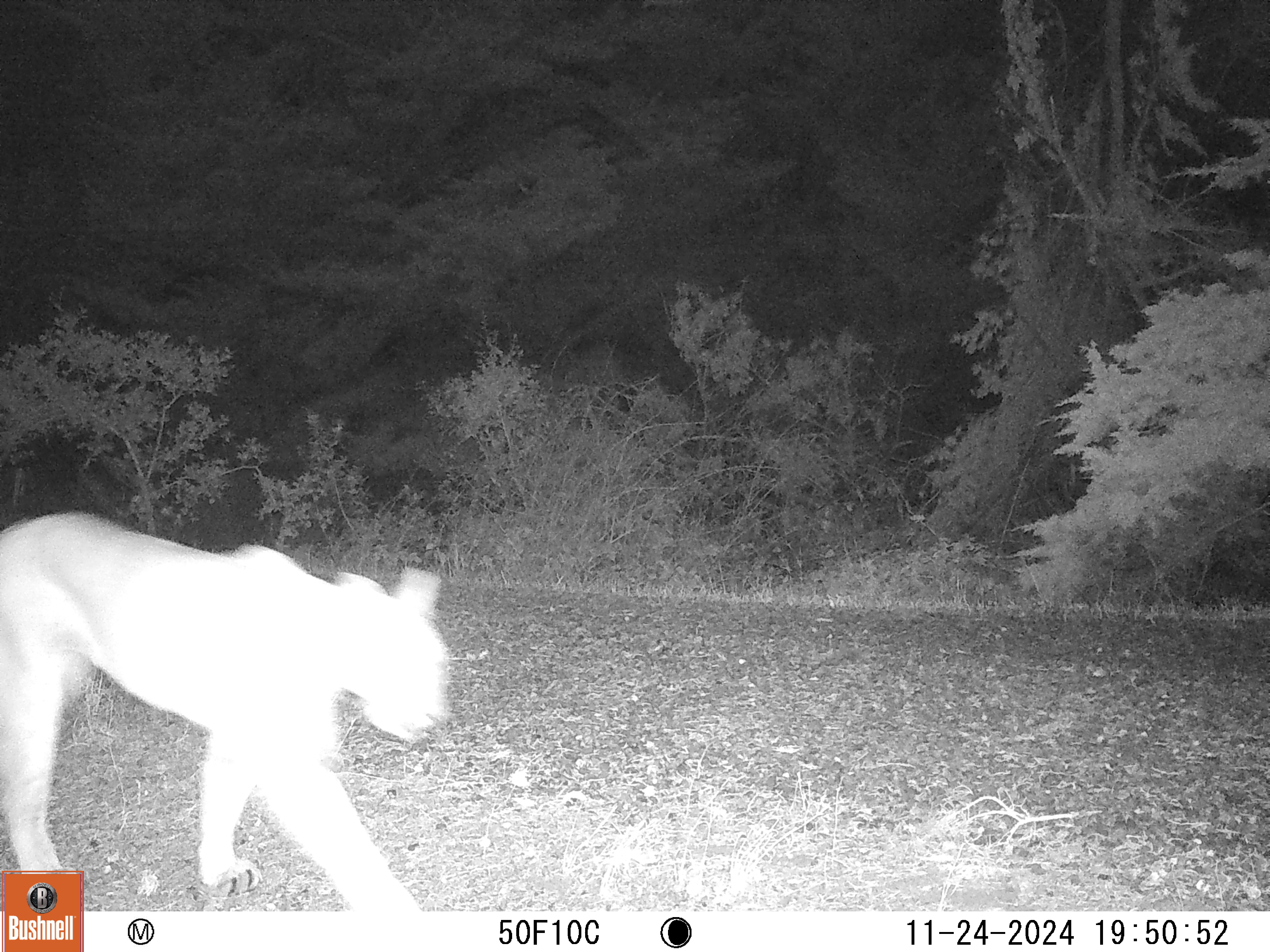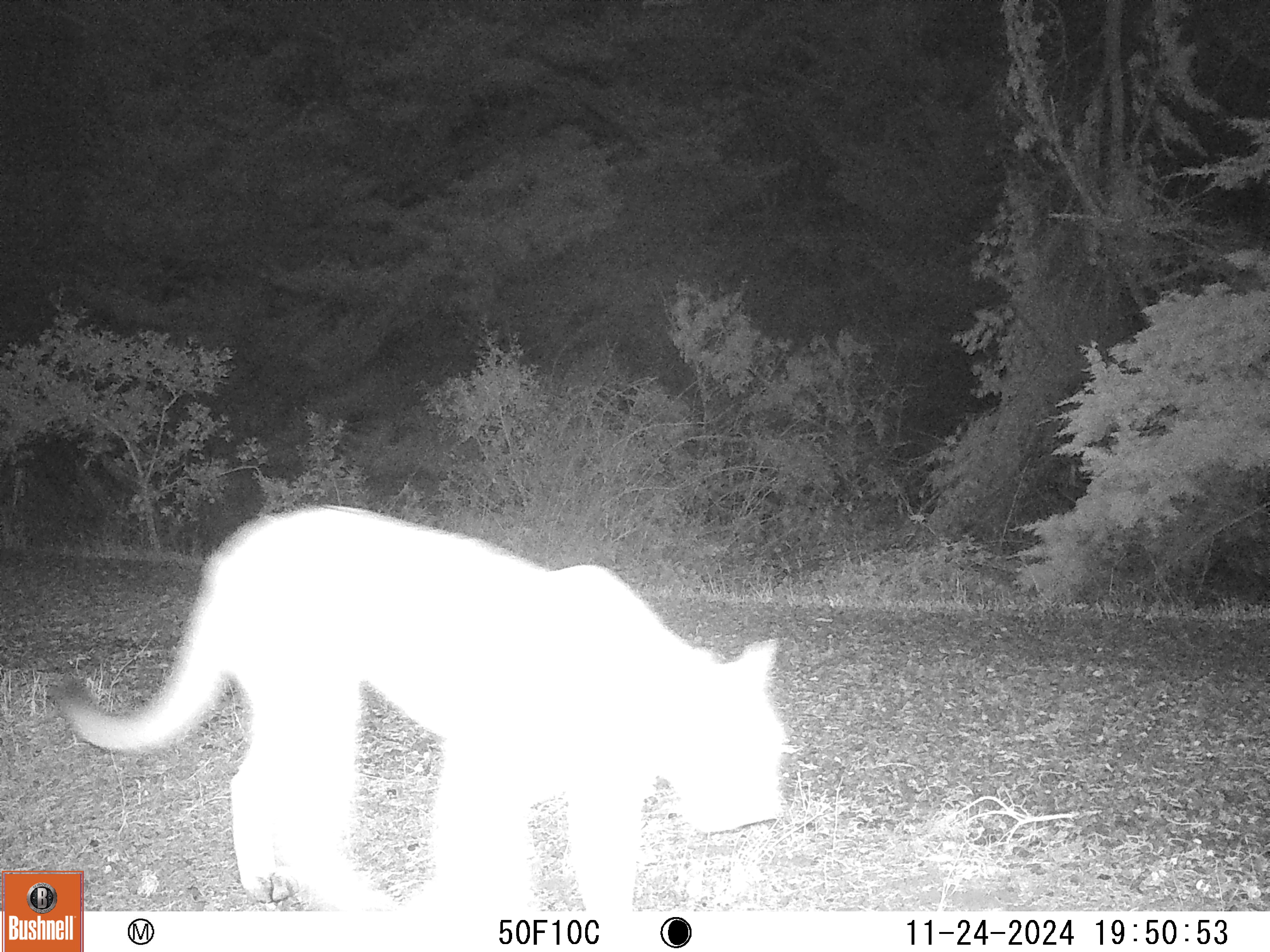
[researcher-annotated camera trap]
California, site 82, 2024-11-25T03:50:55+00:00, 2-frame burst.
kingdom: Animalia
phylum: Chordata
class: Mammalia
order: Carnivora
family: Felidae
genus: Puma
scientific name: Puma concolor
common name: puma